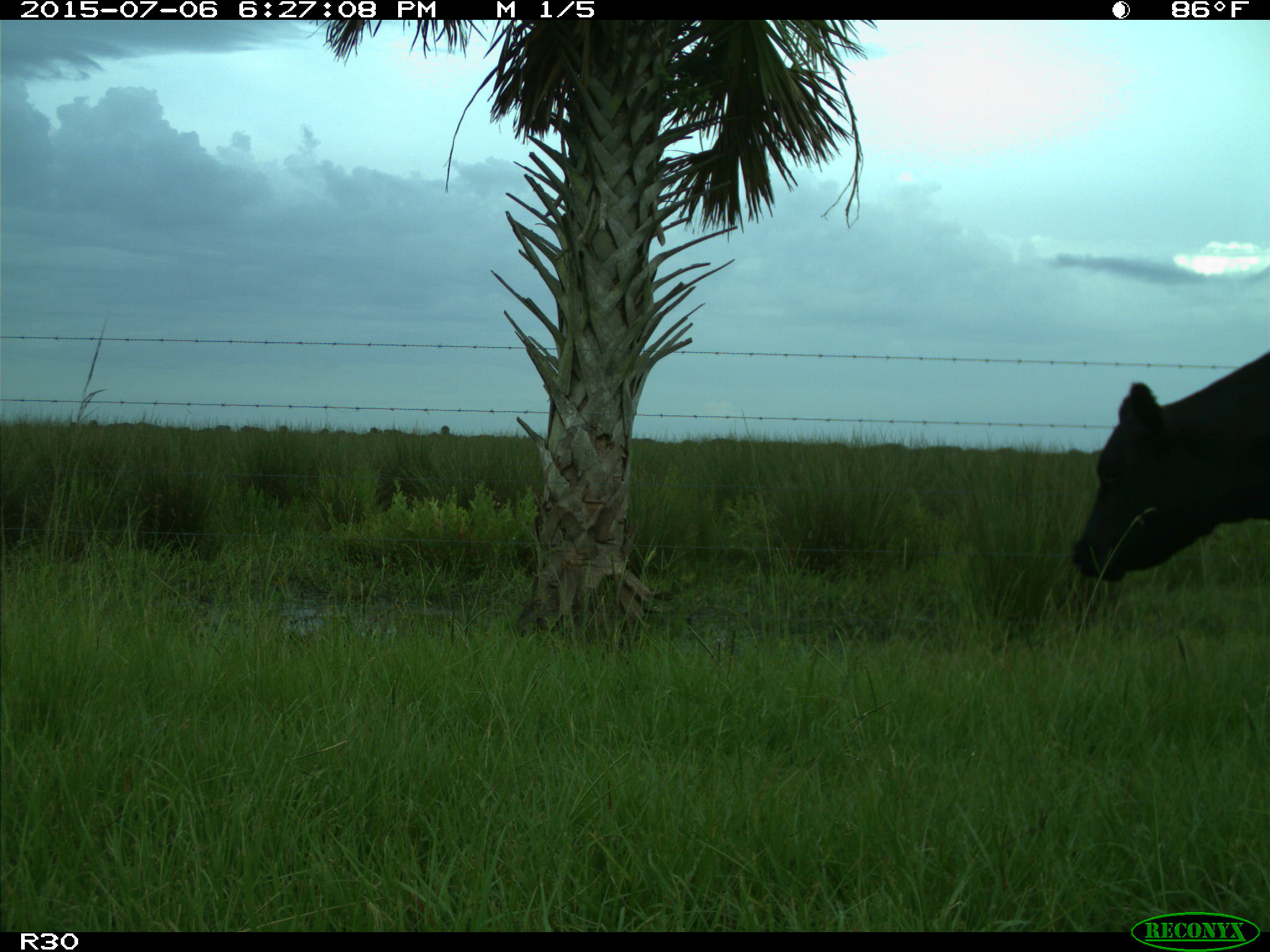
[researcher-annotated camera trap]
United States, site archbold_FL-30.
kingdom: Animalia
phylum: Chordata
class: Mammalia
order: Artiodactyla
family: Bovidae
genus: Bos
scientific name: Bos taurus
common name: domestic cow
Bos taurus (domestic cow).